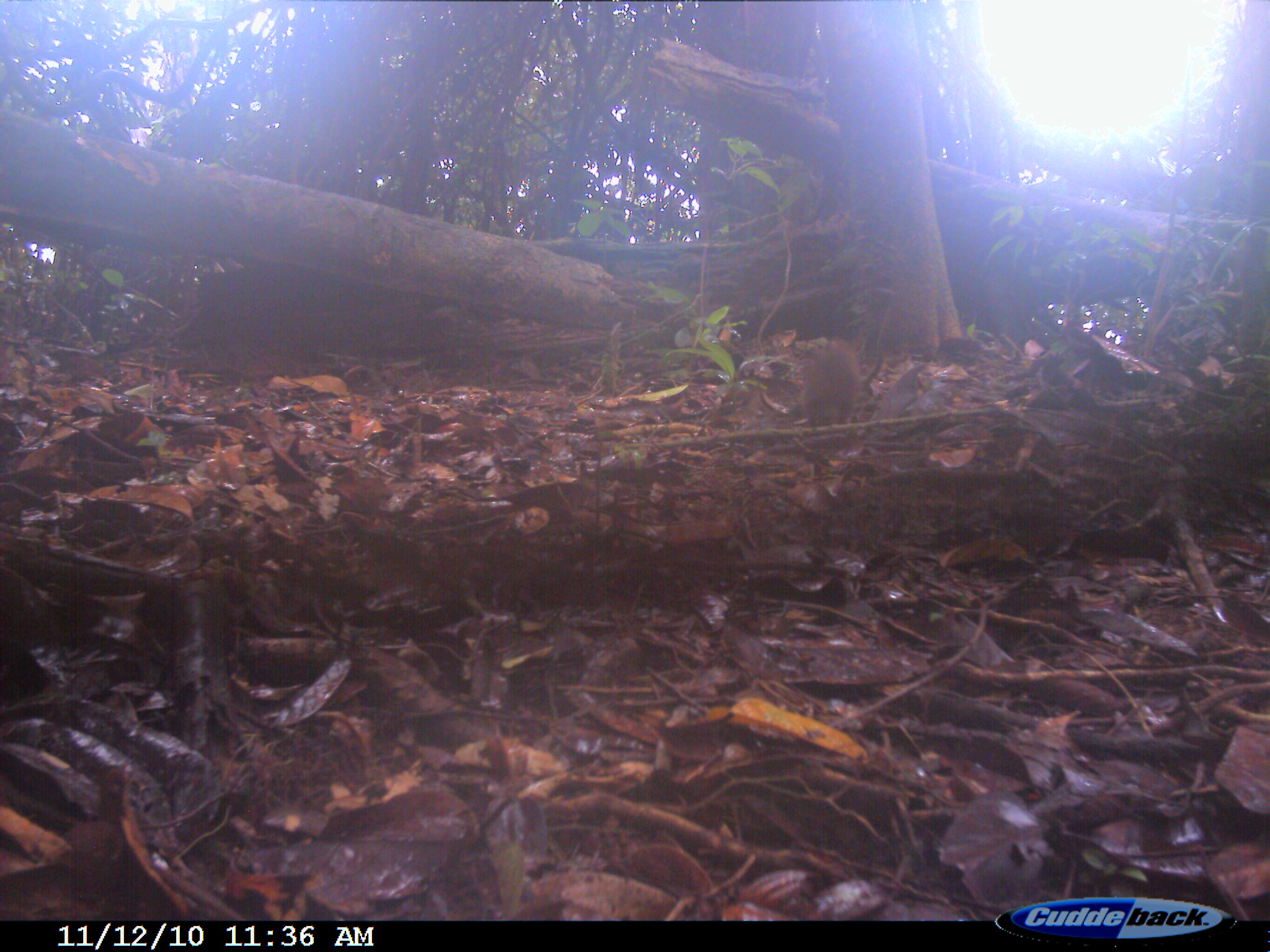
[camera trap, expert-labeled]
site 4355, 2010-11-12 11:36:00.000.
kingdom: Animalia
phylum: Chordata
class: Mammalia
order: Rodentia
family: Muridae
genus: Rattus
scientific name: Rattus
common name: rodent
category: unknown rat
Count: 1.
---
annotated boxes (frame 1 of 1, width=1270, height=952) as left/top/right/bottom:
unknown rat: 796/340/861/436